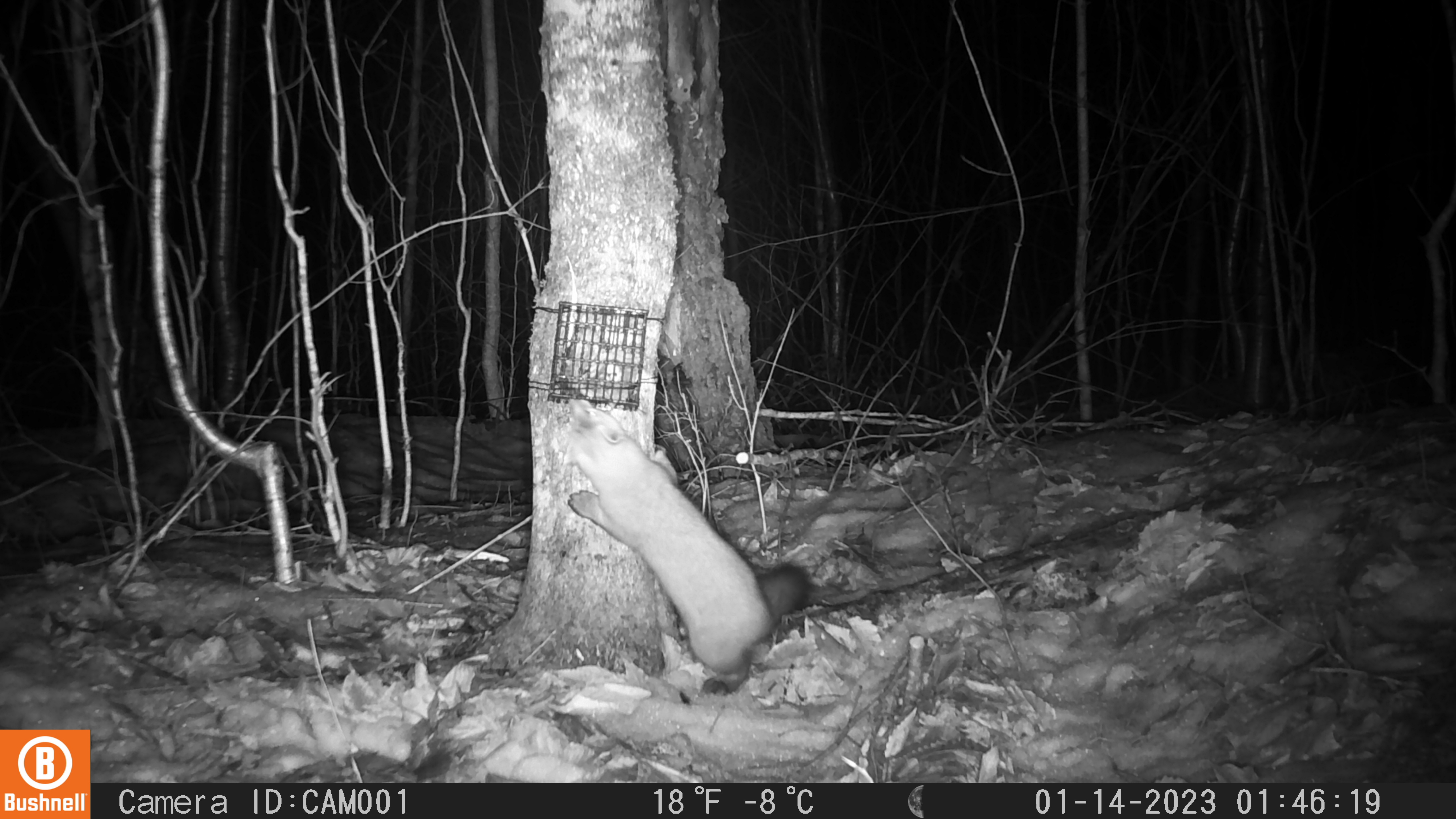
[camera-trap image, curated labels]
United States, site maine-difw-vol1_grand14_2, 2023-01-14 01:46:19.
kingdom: Animalia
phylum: Chordata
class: Mammalia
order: Carnivora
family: Mustelidae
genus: Martes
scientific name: Martes americana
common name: american marten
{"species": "american marten (Martes americana)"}